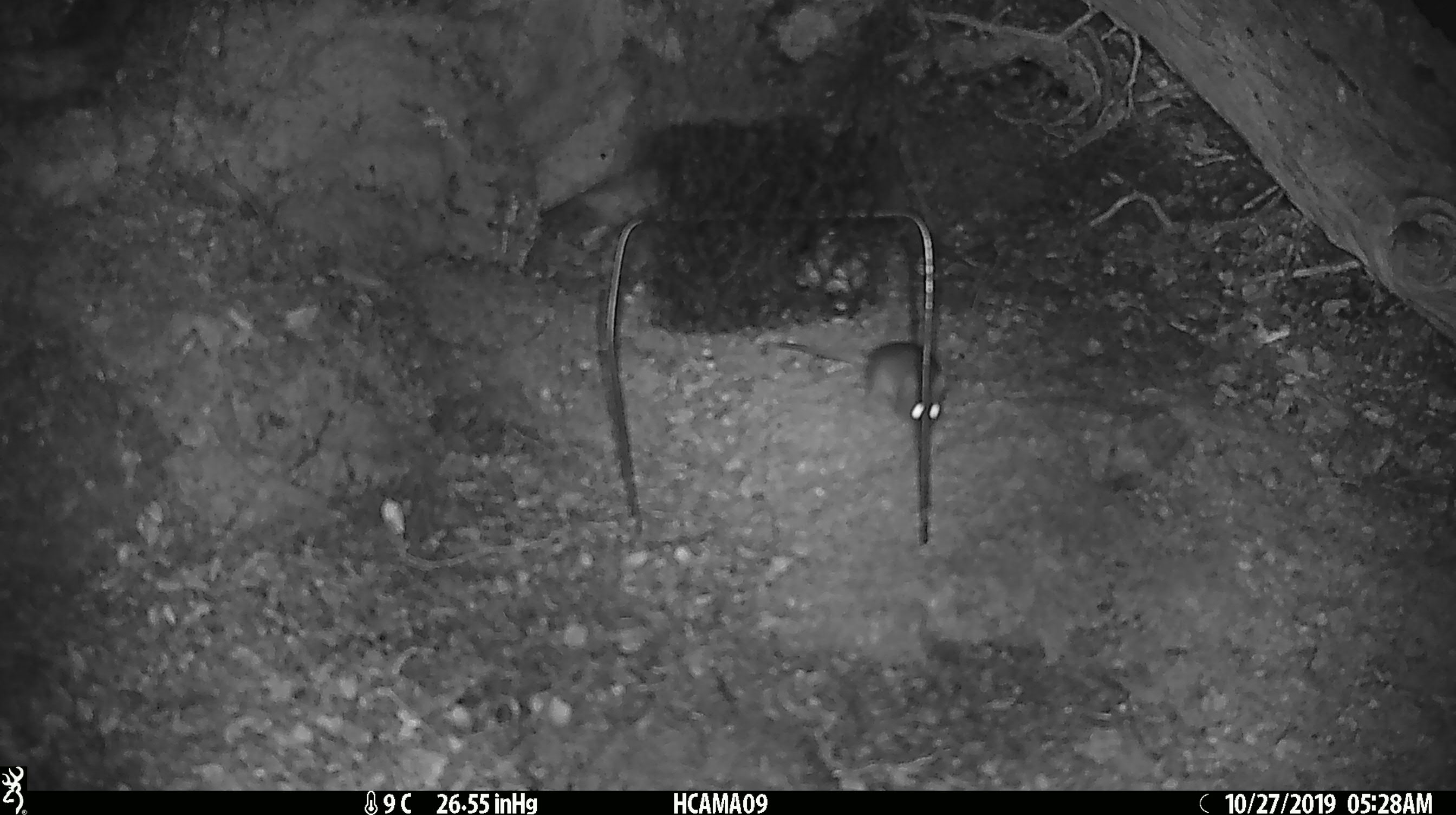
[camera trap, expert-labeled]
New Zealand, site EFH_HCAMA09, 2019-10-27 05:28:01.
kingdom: Animalia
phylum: Chordata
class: Mammalia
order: Rodentia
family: Muridae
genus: Mus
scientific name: Mus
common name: mouse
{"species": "mouse (Mus)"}